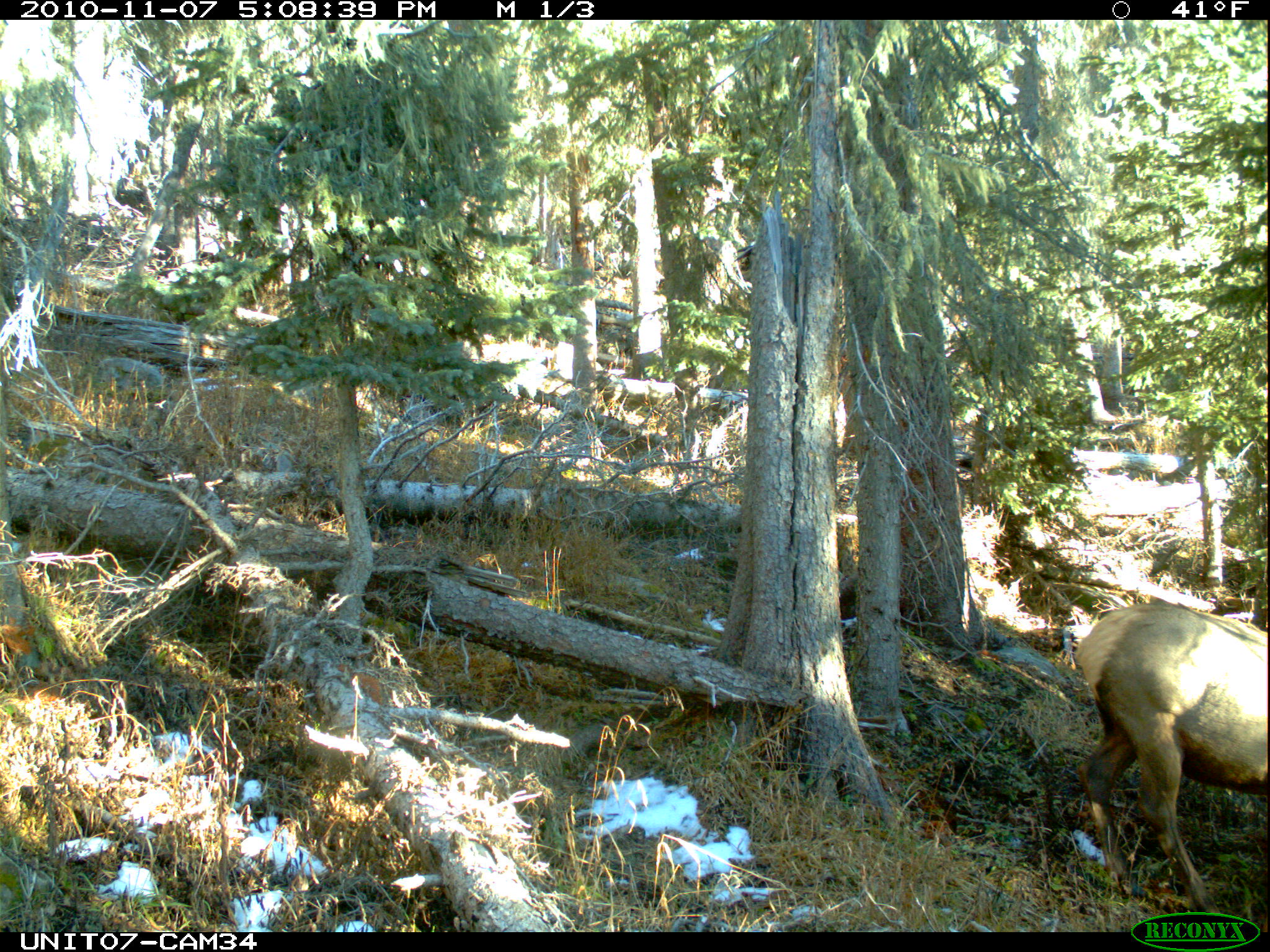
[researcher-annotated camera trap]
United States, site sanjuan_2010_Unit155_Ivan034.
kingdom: Animalia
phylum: Chordata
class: Mammalia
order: Artiodactyla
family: Cervidae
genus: Cervus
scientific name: Cervus elaphus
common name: red deer